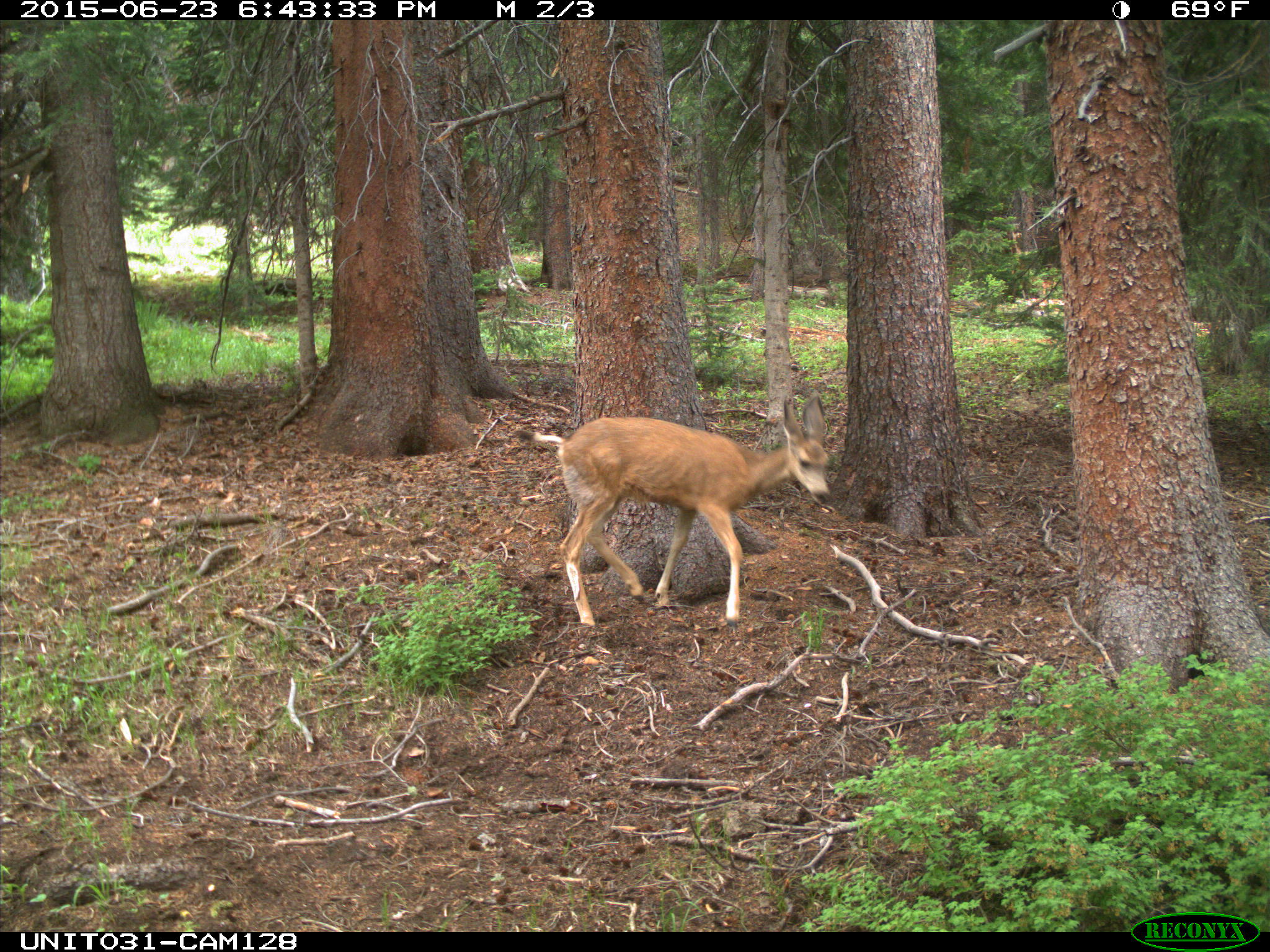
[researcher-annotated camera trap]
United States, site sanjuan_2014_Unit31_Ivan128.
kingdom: Animalia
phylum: Chordata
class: Mammalia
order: Artiodactyla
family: Cervidae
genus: Odocoileus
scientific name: Odocoileus hemionus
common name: mule deer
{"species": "Odocoileus hemionus (mule deer)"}